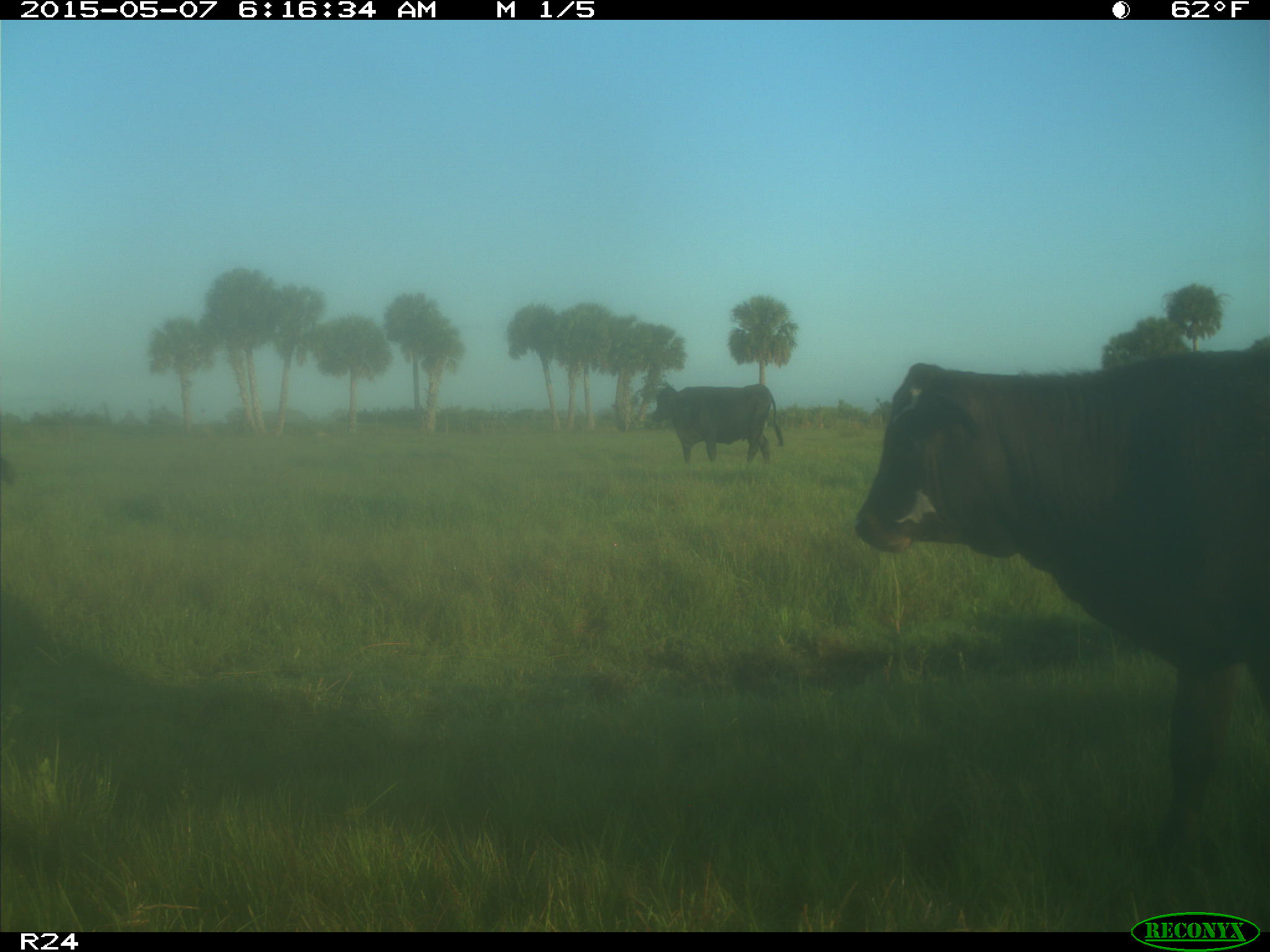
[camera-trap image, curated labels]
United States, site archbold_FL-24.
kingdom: Animalia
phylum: Chordata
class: Mammalia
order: Artiodactyla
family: Bovidae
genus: Bos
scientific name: Bos taurus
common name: domestic cow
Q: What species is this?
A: Bos taurus (domestic cow).